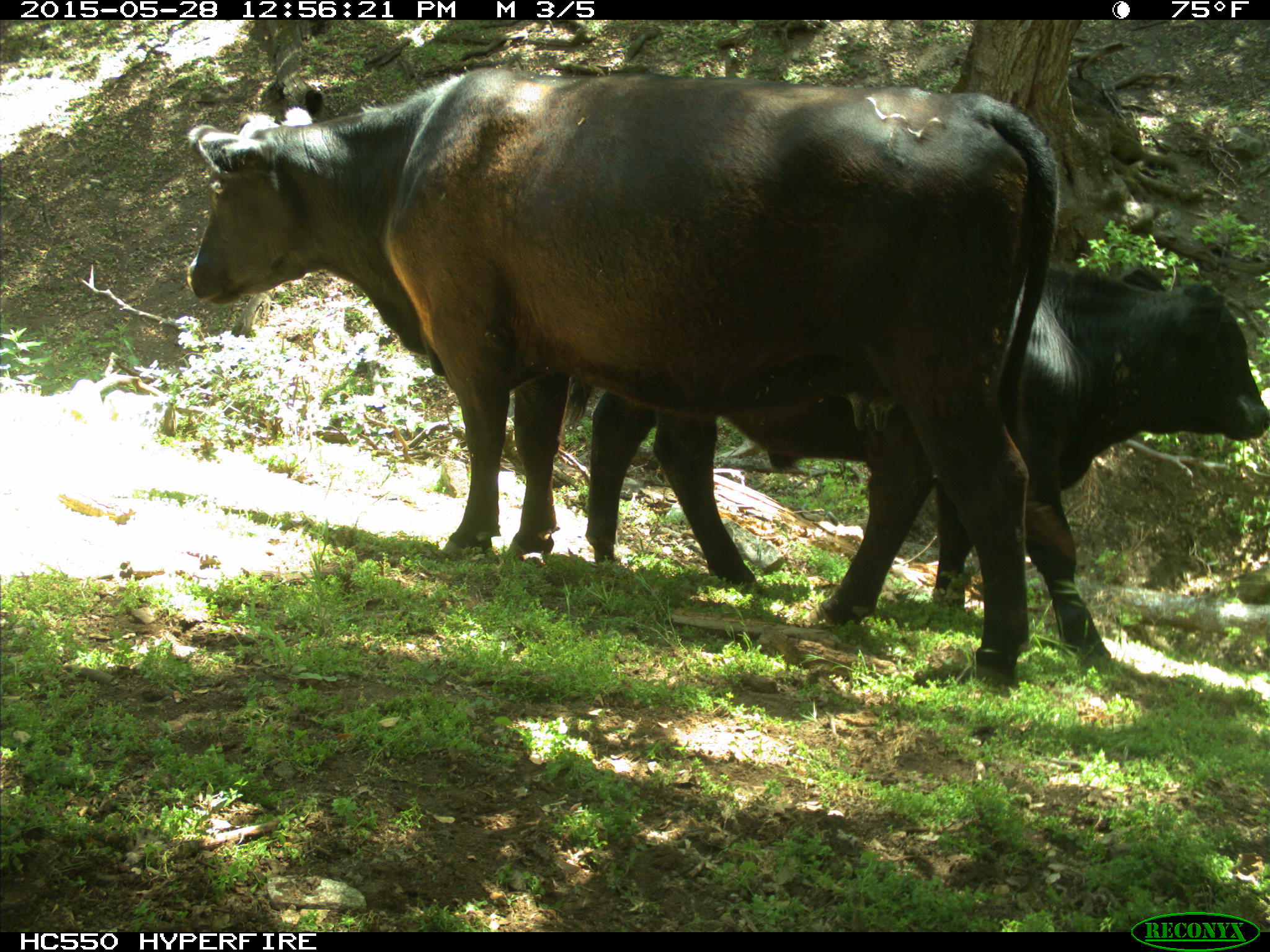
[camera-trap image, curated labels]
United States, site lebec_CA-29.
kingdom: Animalia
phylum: Chordata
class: Mammalia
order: Artiodactyla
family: Bovidae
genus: Bos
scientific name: Bos taurus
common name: domestic cow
Bos taurus (domestic cow).